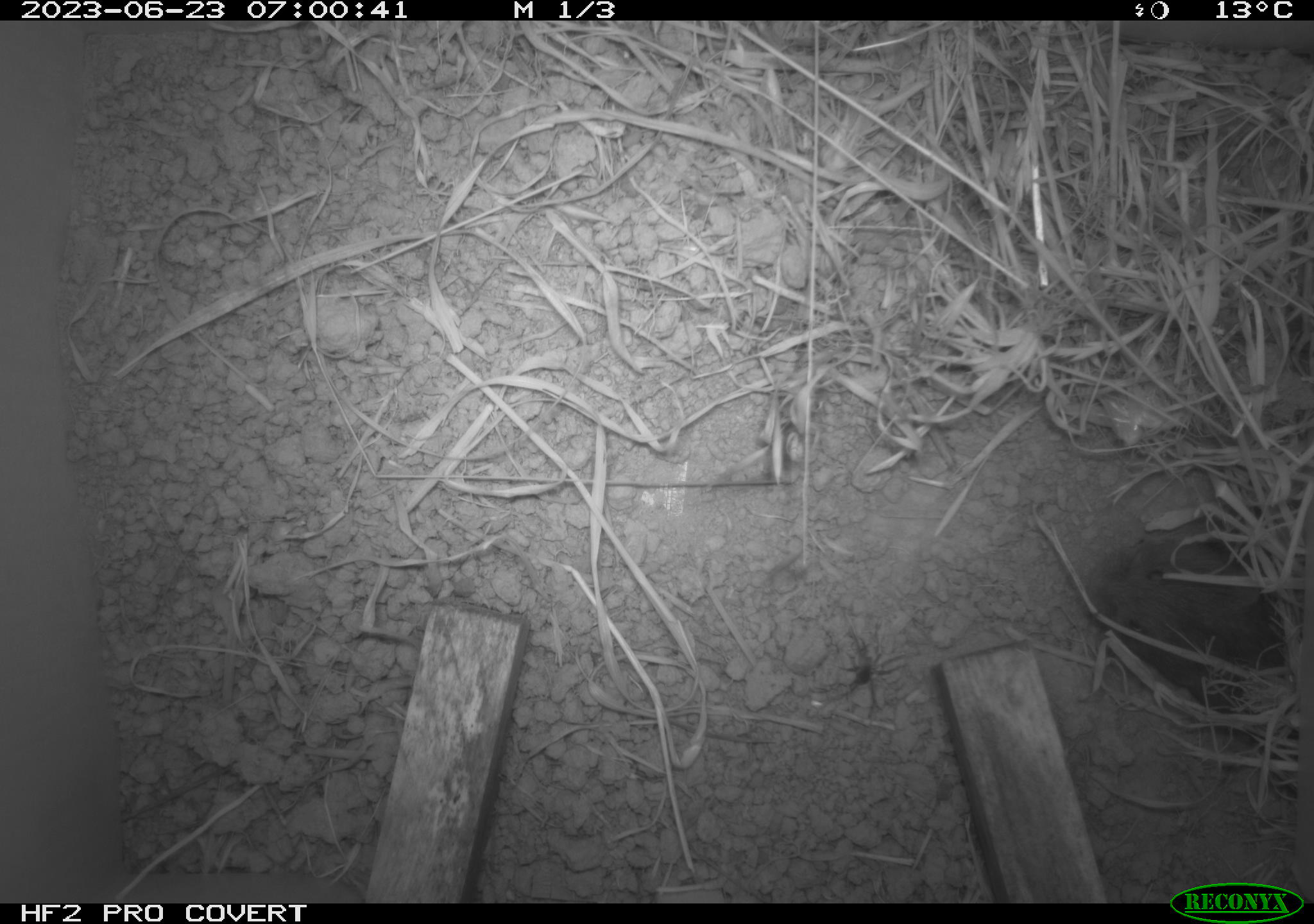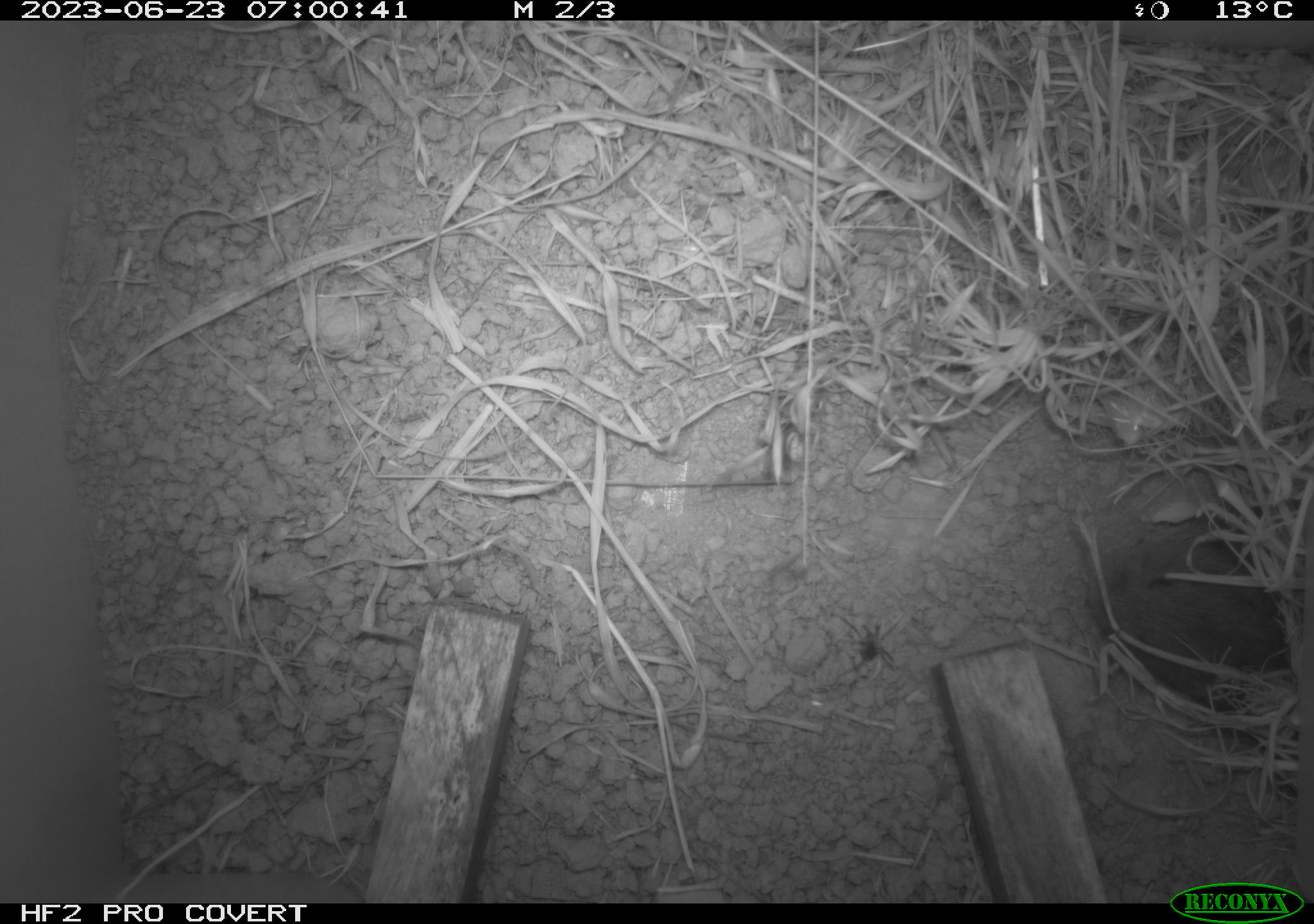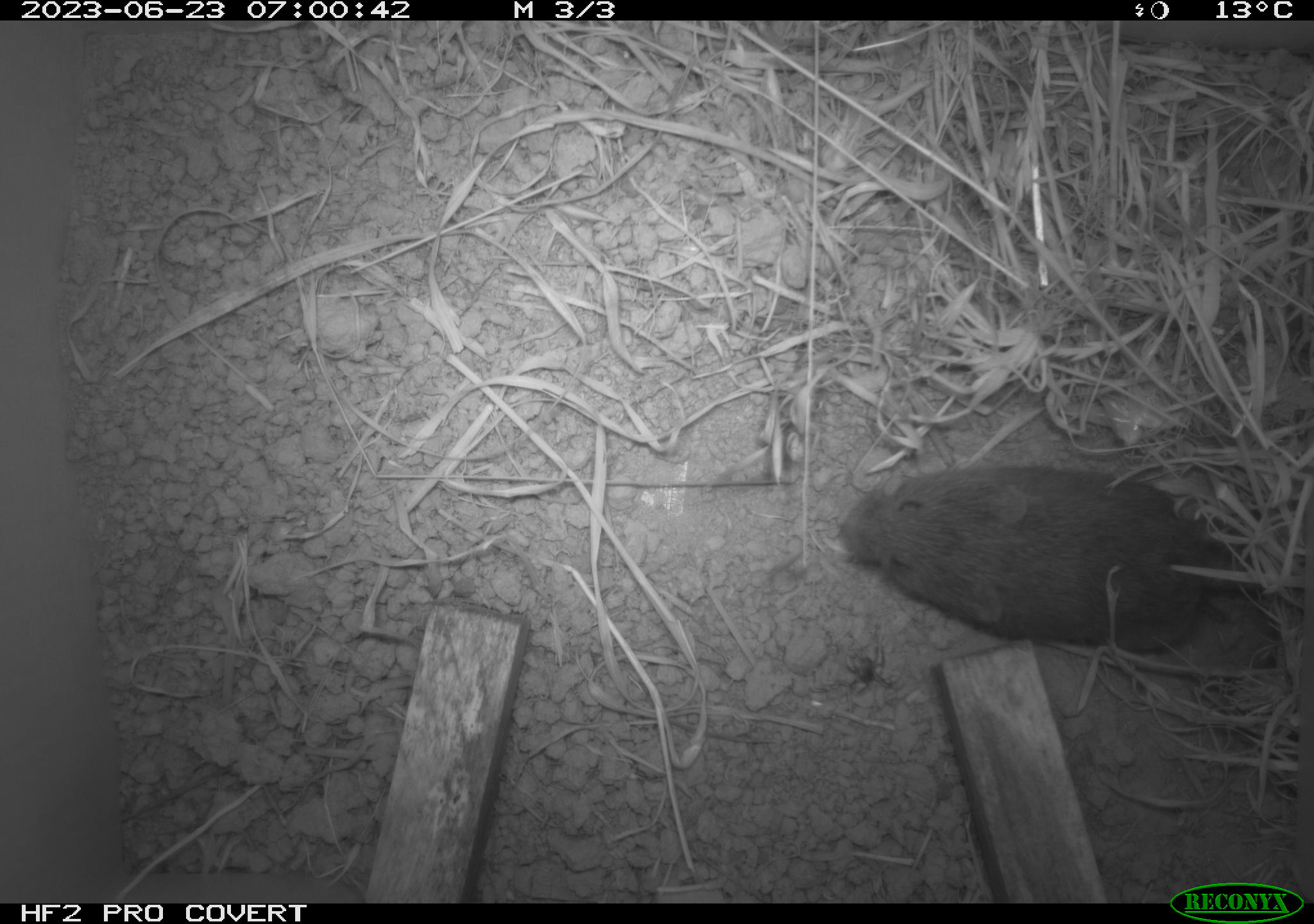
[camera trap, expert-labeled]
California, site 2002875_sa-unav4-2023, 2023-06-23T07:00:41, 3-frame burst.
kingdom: Animalia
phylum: Chordata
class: Mammalia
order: Rodentia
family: Cricetidae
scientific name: Arvicolinae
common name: voles, lemmings, and muskrats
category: arvicolinae subfamily